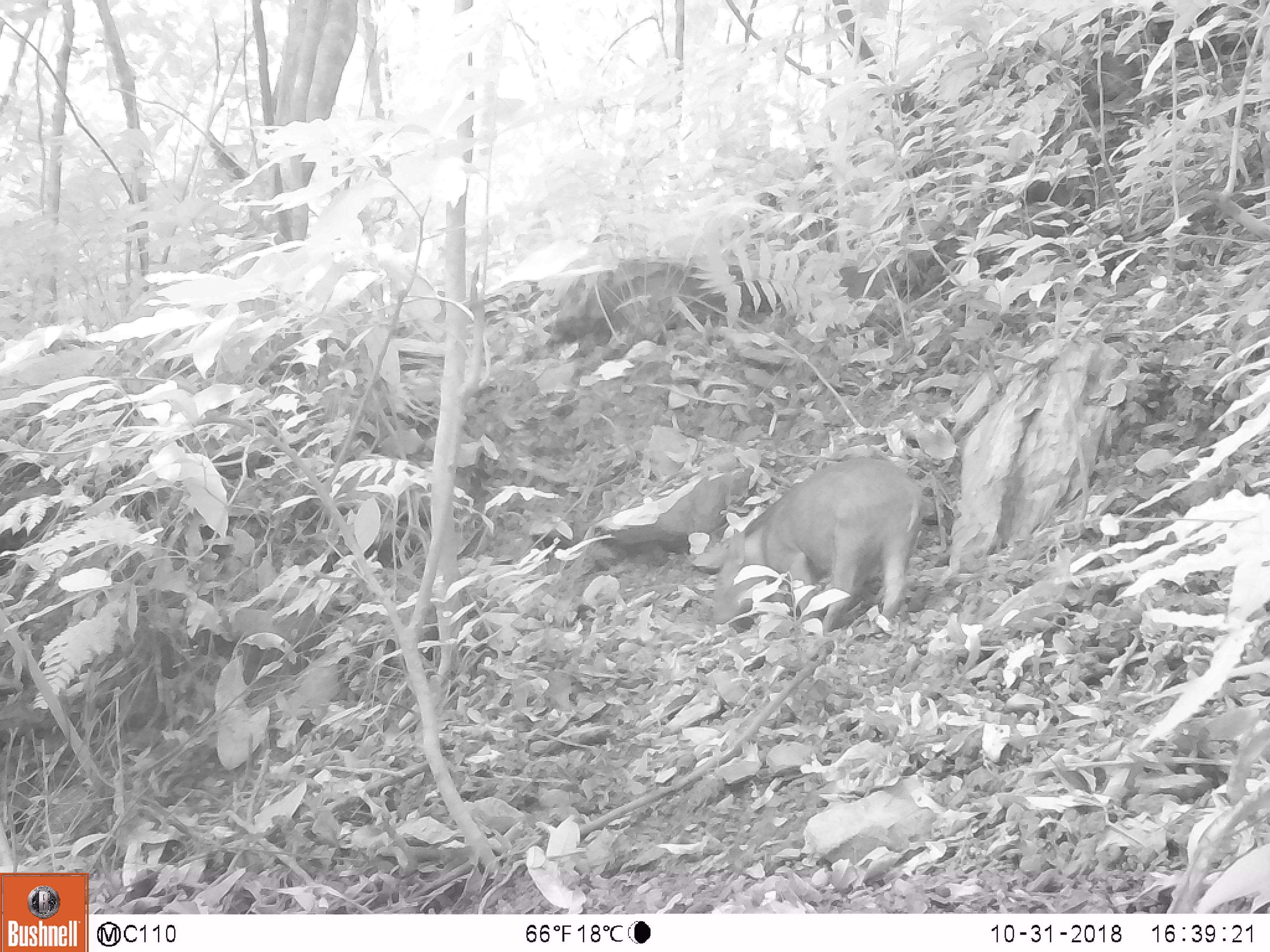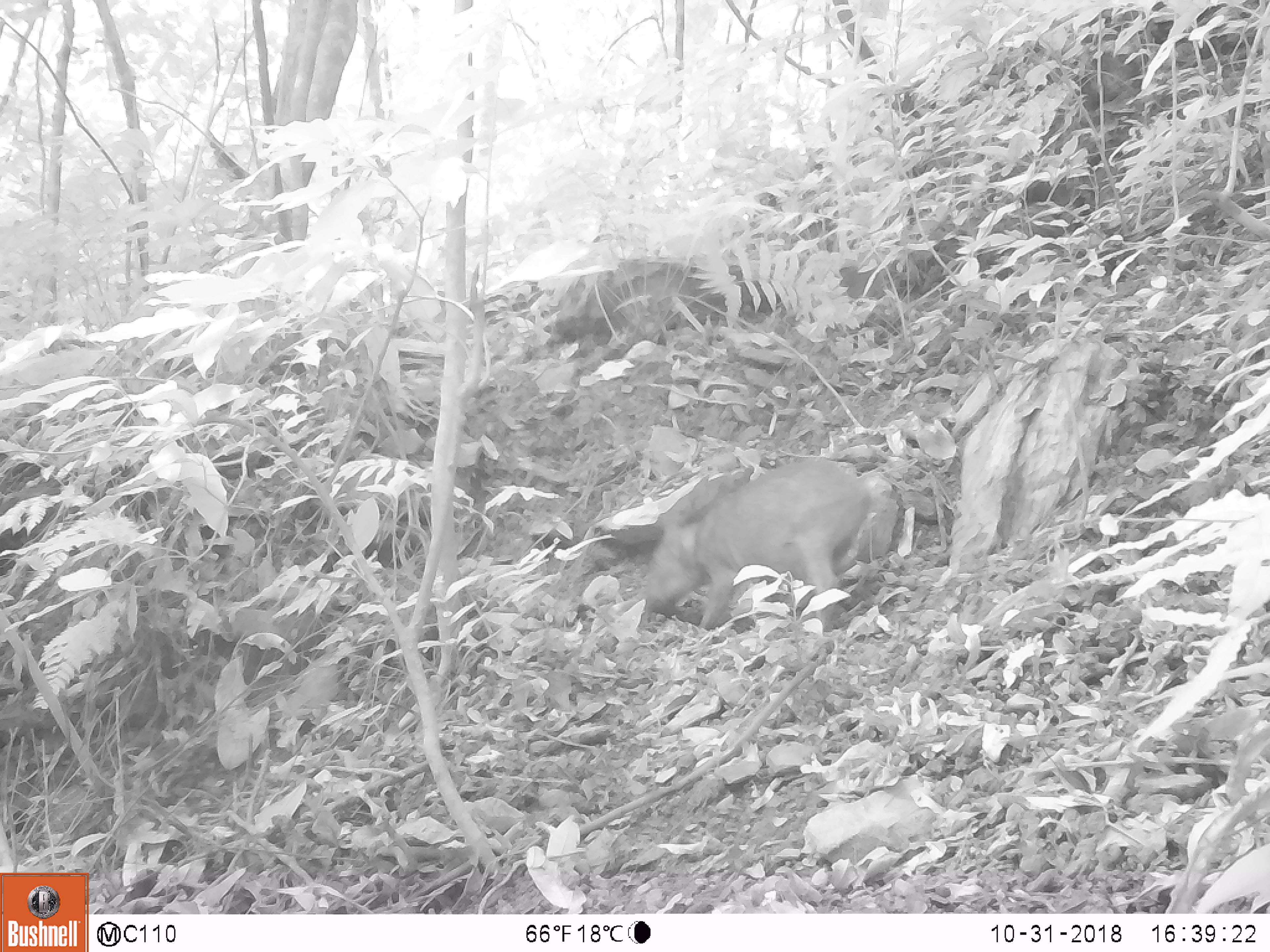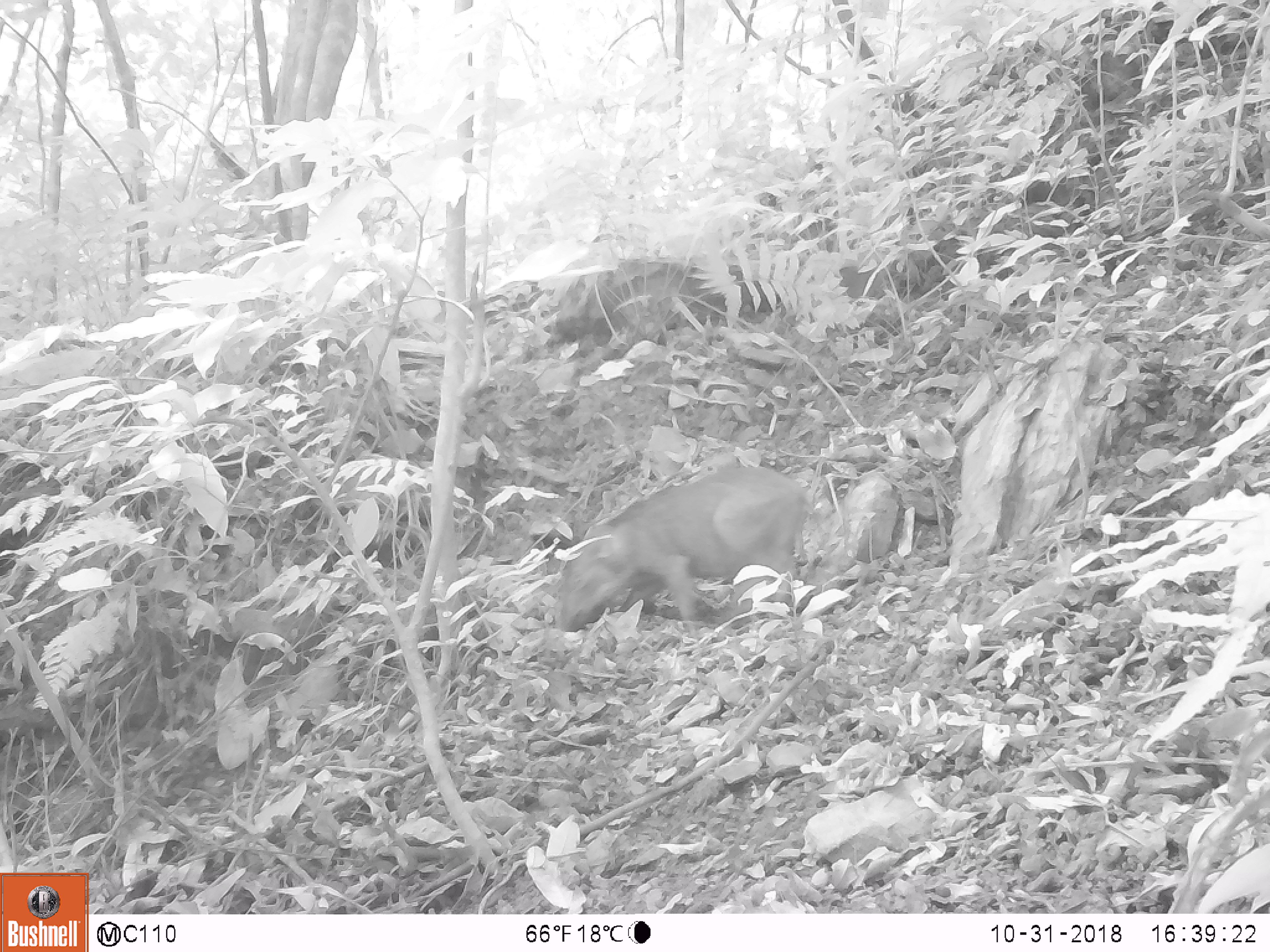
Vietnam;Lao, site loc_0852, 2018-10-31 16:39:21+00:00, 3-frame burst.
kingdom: Animalia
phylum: Chordata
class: Mammalia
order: Artiodactyla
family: Suidae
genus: Sus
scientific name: Sus scrofa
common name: eurasian wild pig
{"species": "eurasian wild pig (Sus scrofa)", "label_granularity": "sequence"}